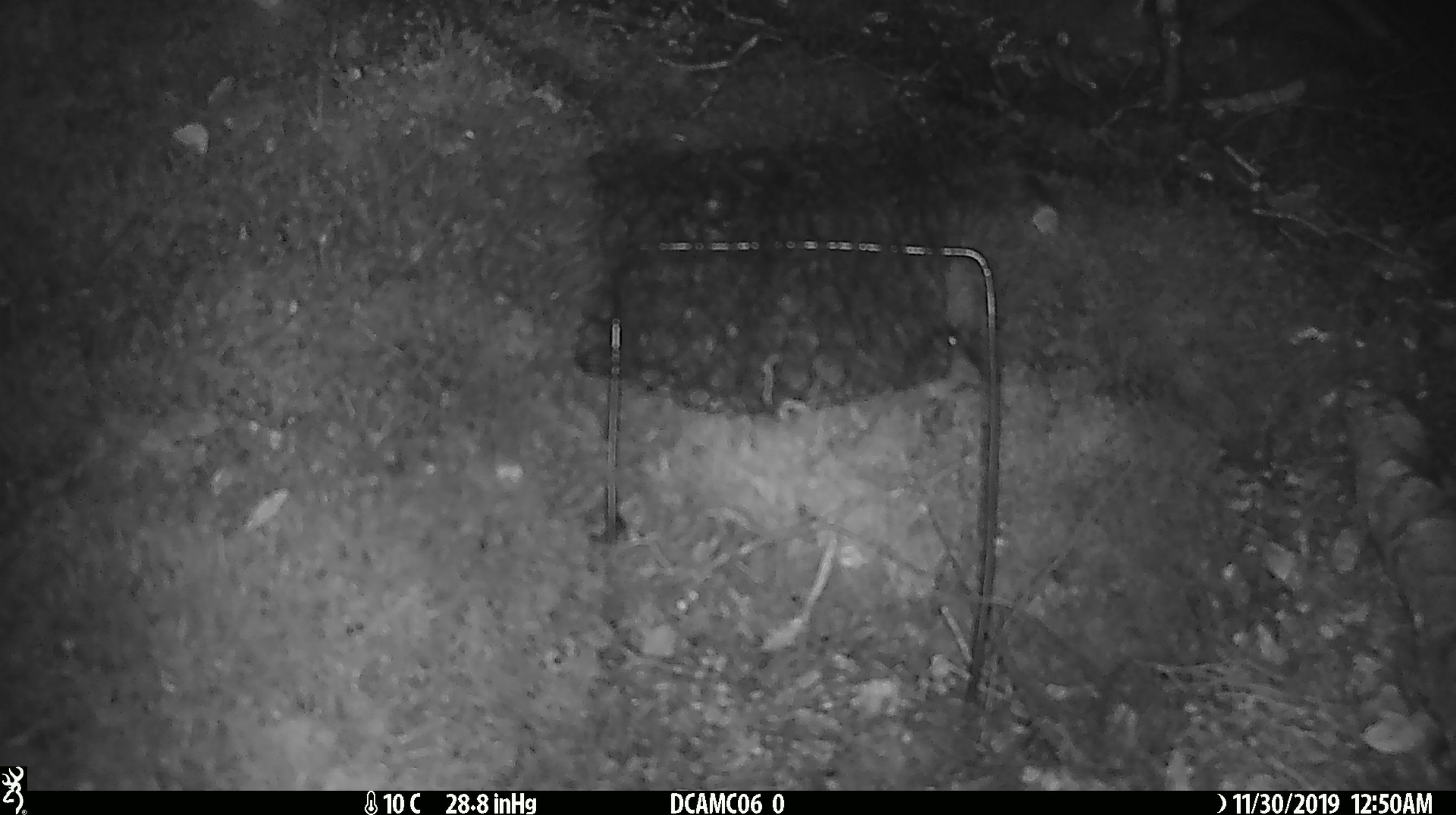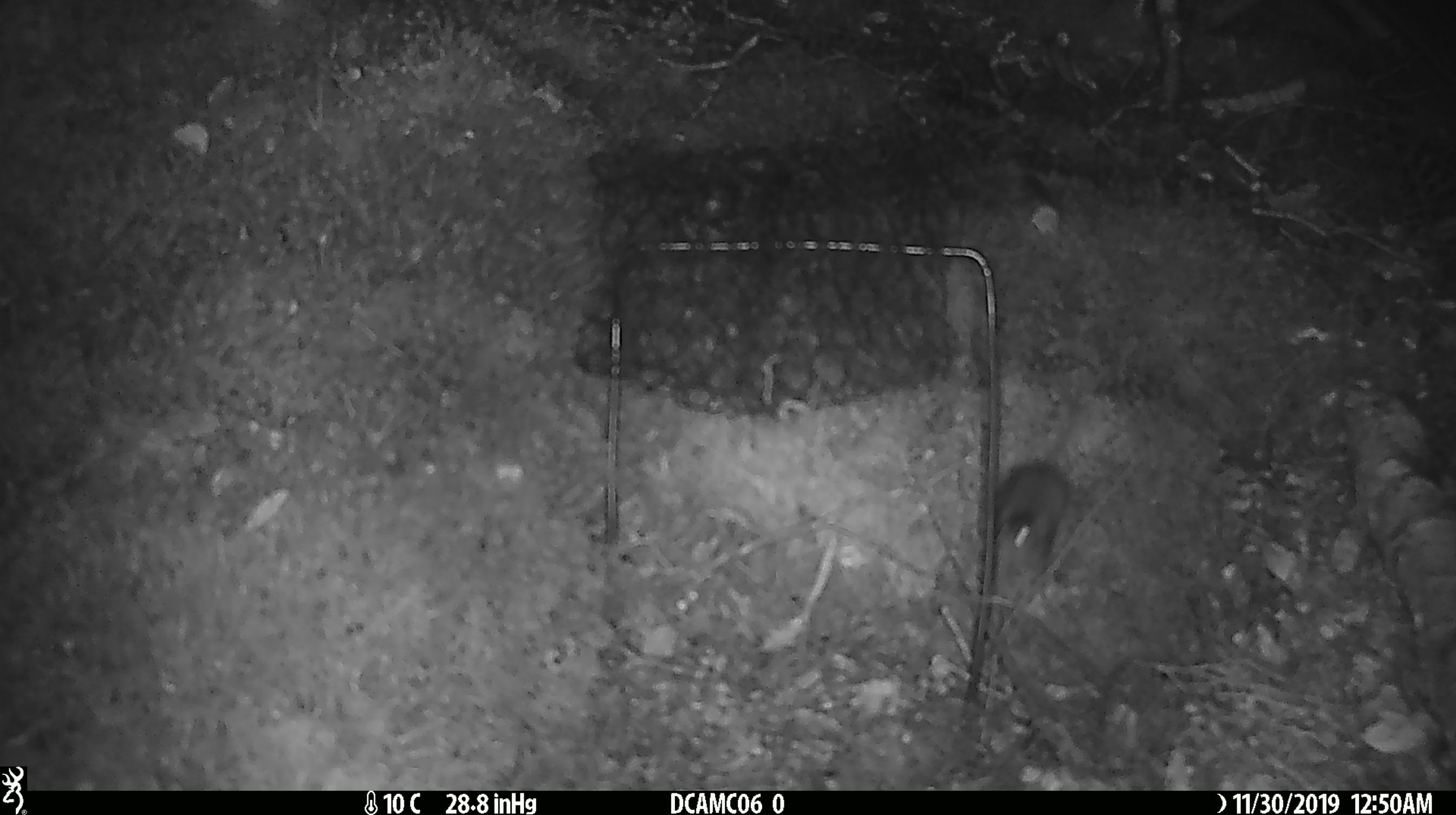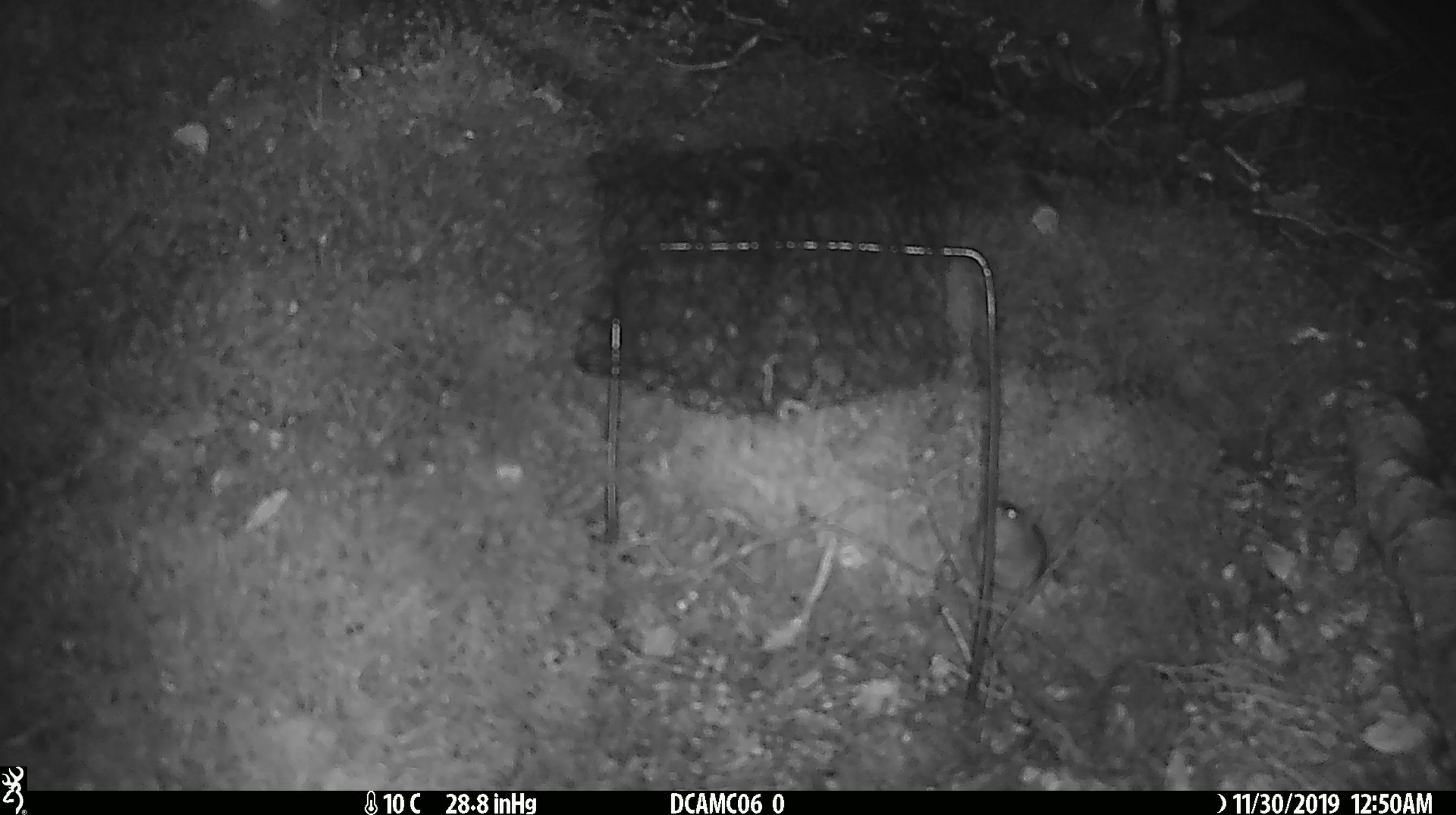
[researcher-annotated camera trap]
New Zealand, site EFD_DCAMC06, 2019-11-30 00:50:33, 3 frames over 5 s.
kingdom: Animalia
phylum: Chordata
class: Mammalia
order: Rodentia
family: Muridae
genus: Mus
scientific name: Mus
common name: mouse